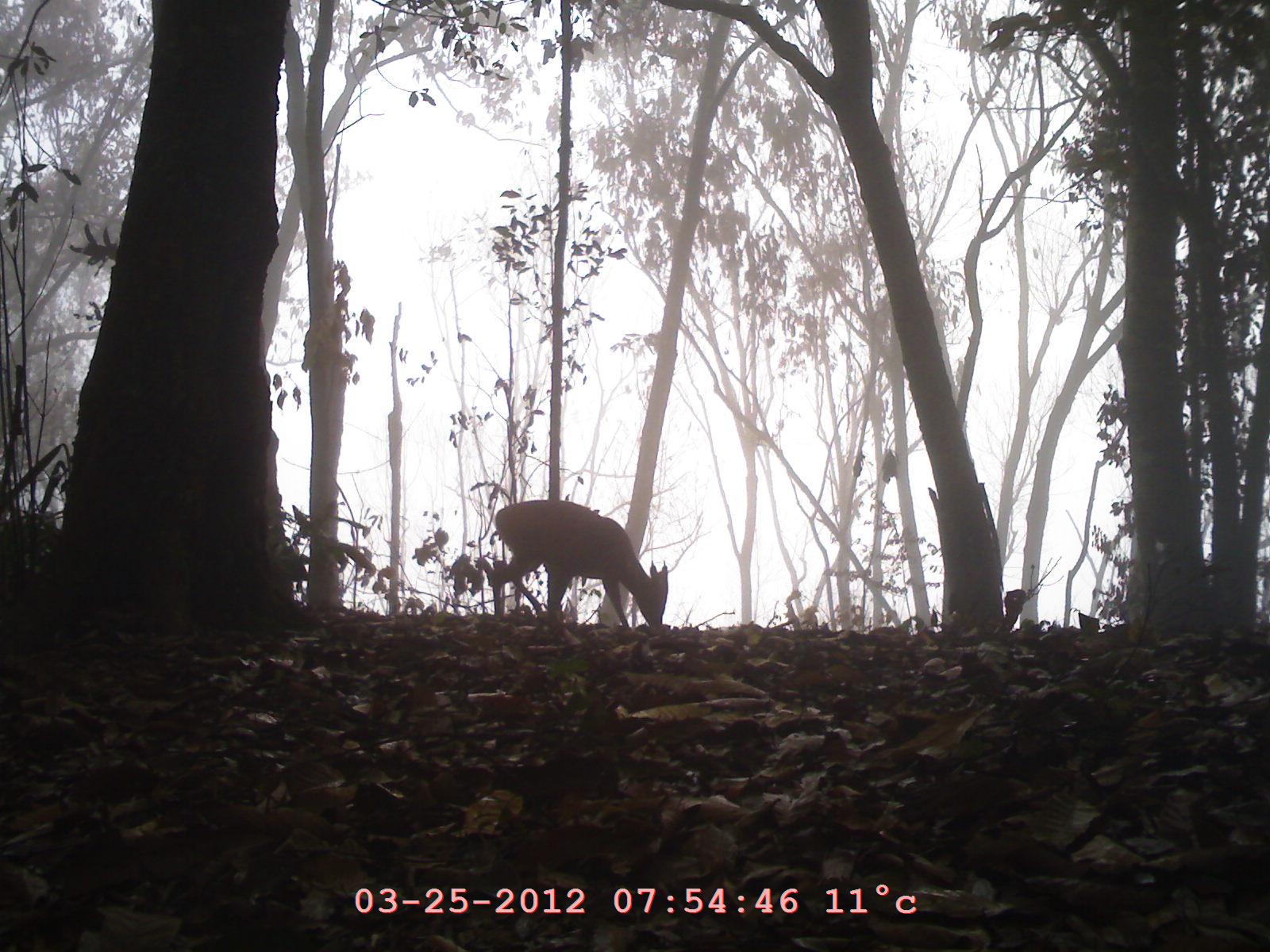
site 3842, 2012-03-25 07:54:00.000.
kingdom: Animalia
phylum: Chordata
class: Mammalia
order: Artiodactyla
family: Cervidae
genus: Muntiacus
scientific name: Muntiacus muntjak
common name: southern red muntjac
Muntiacus muntjak (southern red muntjac), count 1.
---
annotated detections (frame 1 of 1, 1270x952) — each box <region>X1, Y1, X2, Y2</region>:
muntiacus muntjak: <region>491, 498, 669, 632</region>